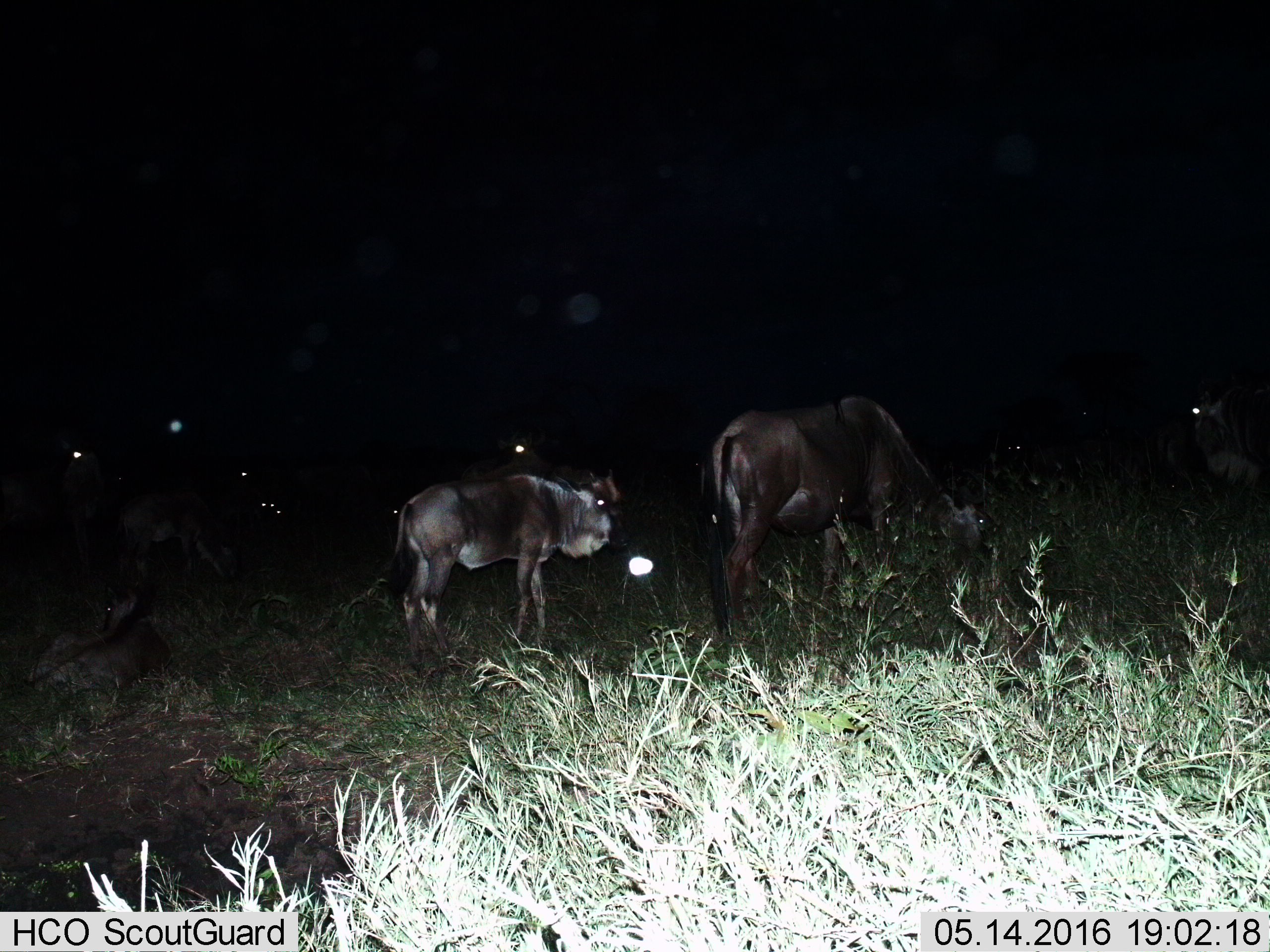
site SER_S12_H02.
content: unidentified animal